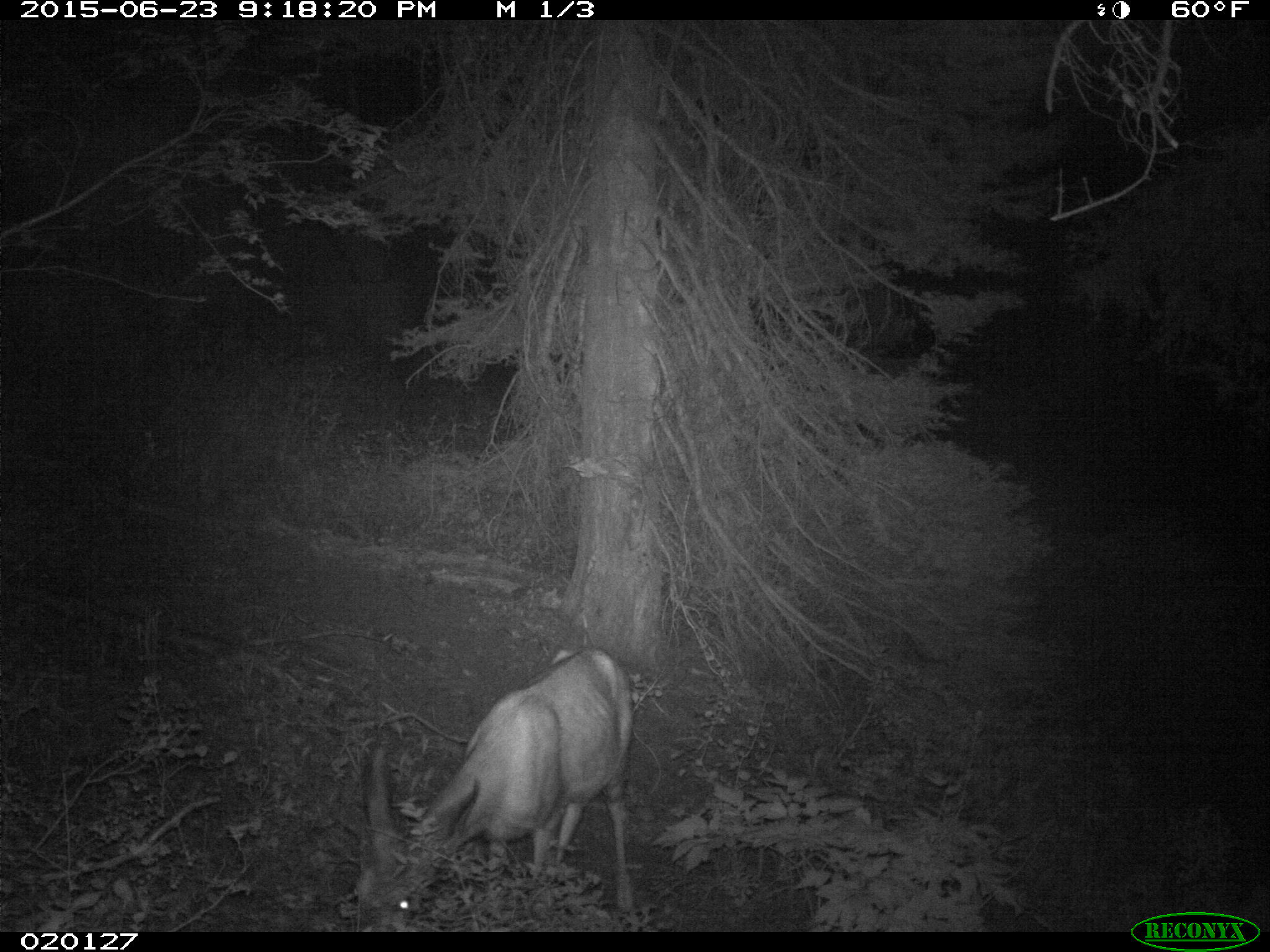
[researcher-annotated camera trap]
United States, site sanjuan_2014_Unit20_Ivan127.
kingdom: Animalia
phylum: Chordata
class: Mammalia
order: Artiodactyla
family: Cervidae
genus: Odocoileus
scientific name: Odocoileus hemionus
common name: mule deer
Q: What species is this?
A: Odocoileus hemionus (mule deer).